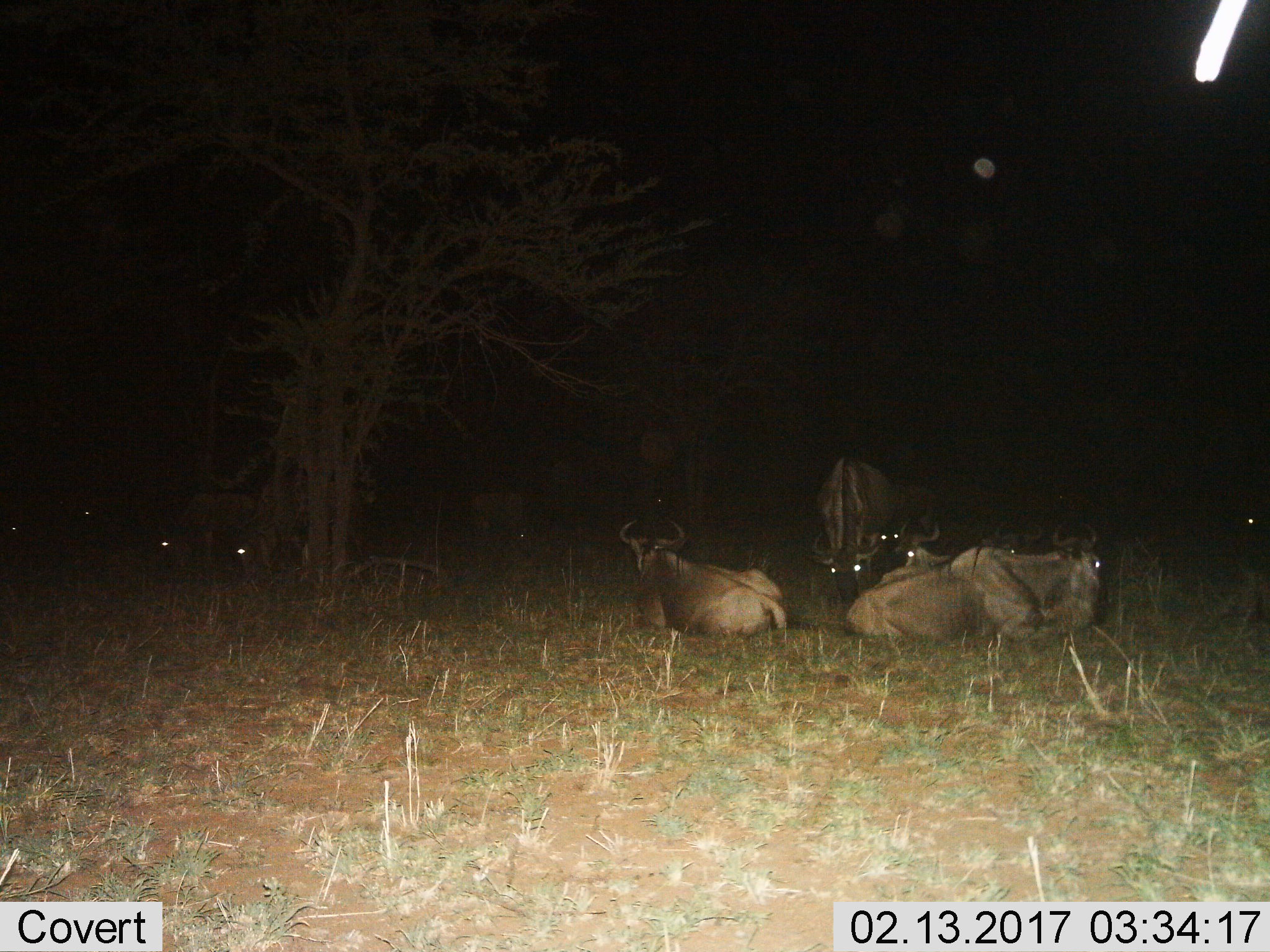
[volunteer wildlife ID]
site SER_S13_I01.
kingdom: Animalia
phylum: Chordata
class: Mammalia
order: Artiodactyla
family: Bovidae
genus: Connochaetes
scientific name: Connochaetes taurinus taurinus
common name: blue wildebeest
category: wildebeestblue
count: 11-50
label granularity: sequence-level